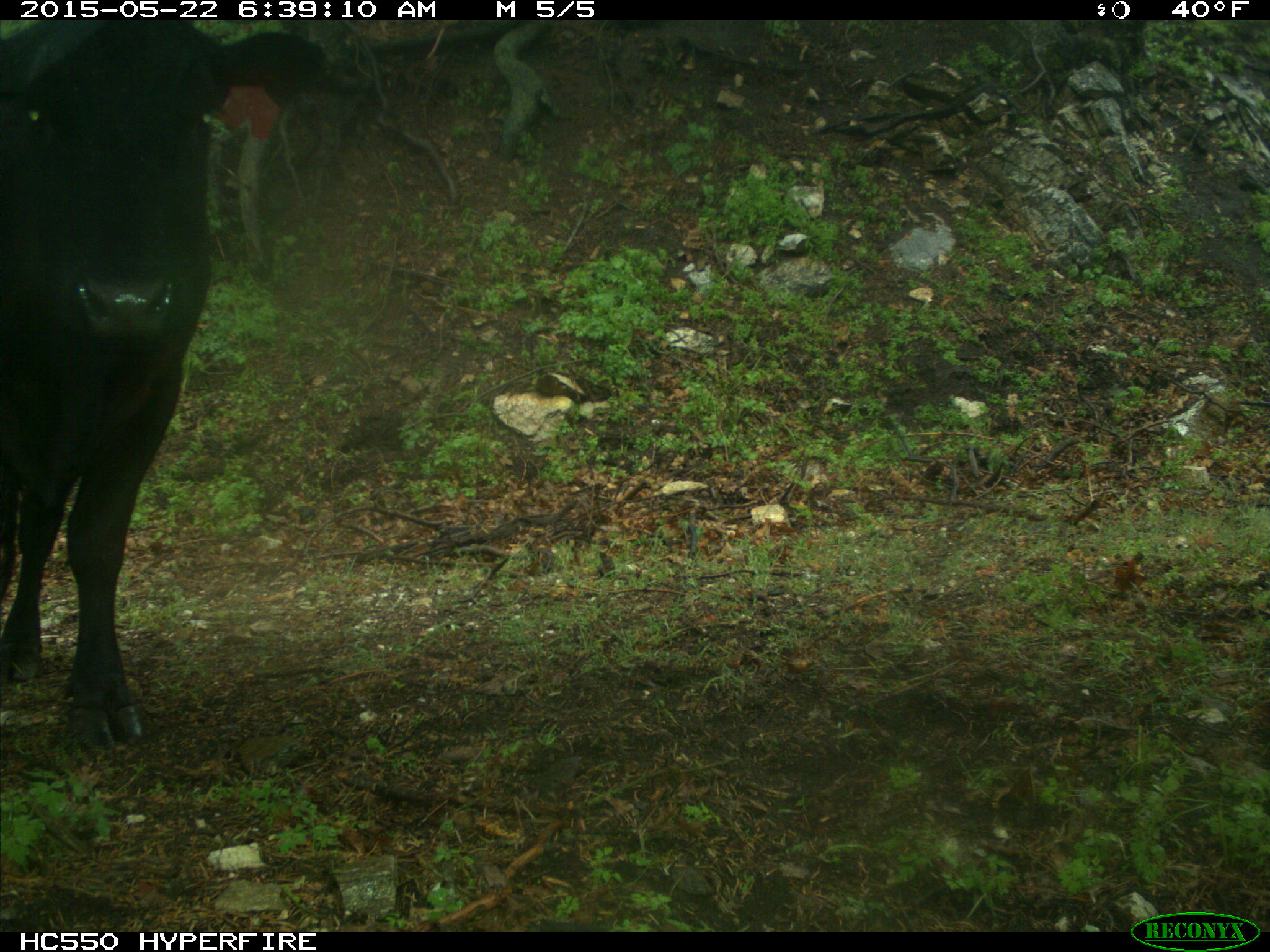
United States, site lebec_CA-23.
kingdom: Animalia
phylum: Chordata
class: Mammalia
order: Artiodactyla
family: Bovidae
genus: Bos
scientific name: Bos taurus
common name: domestic cow